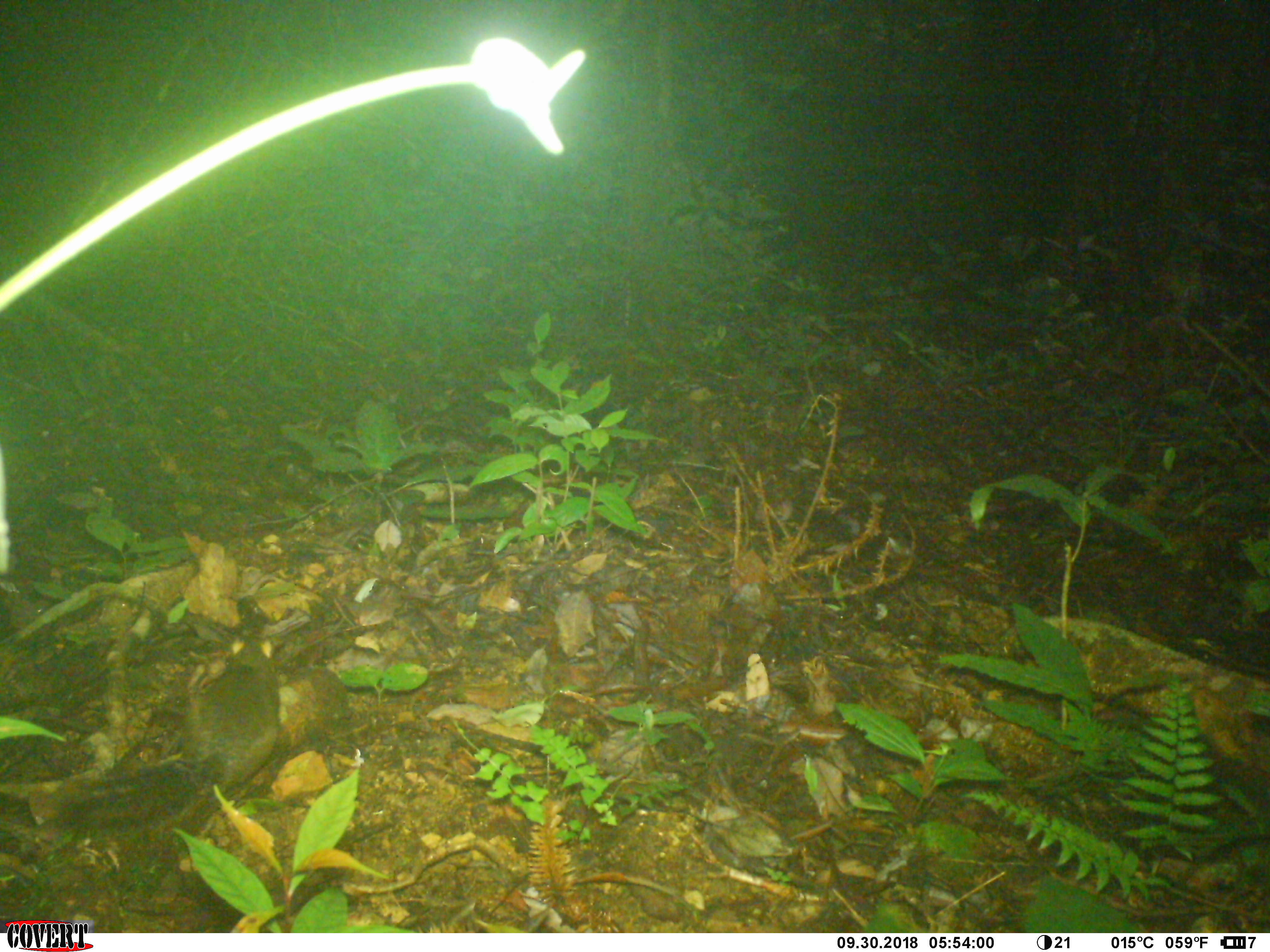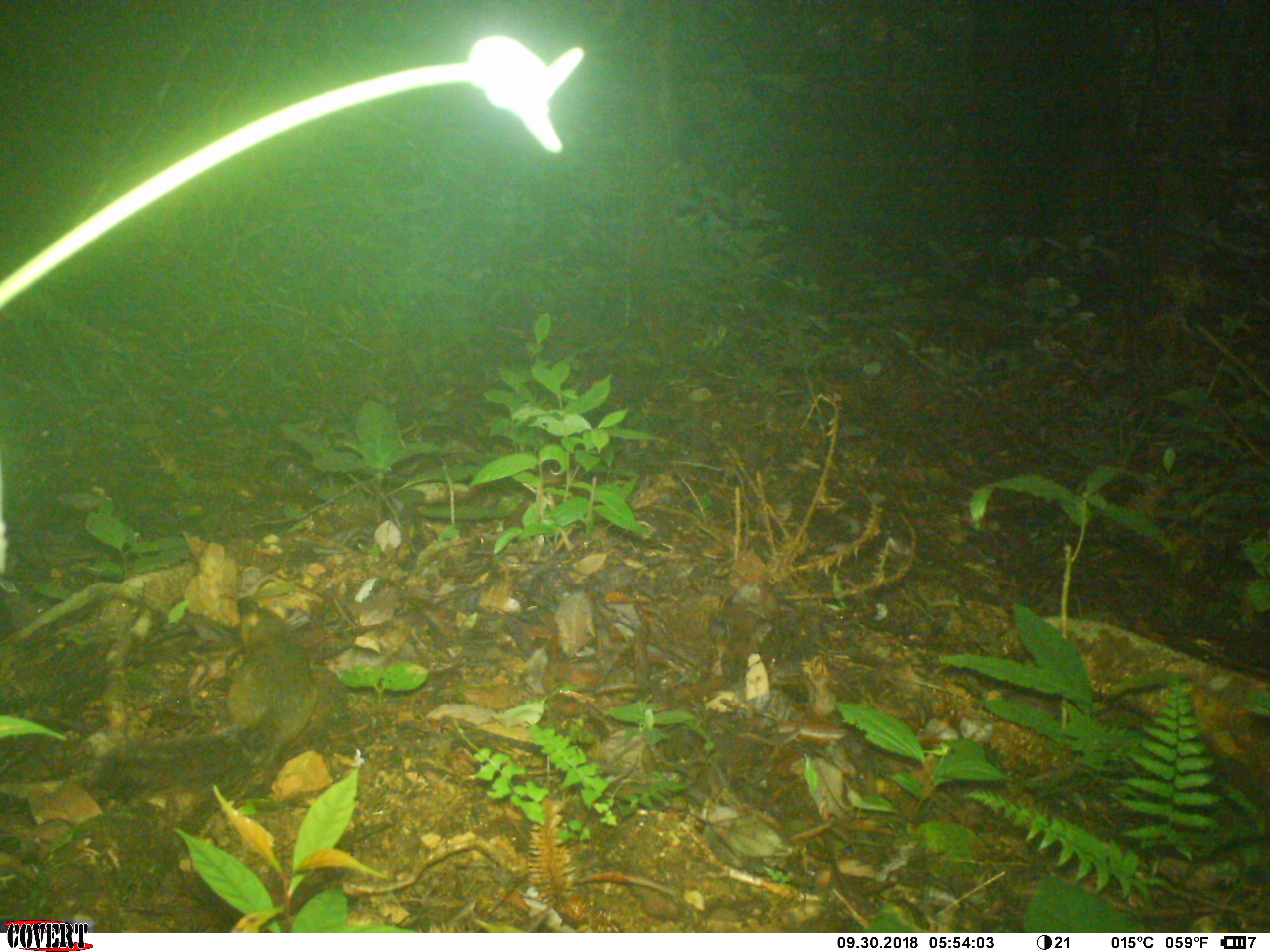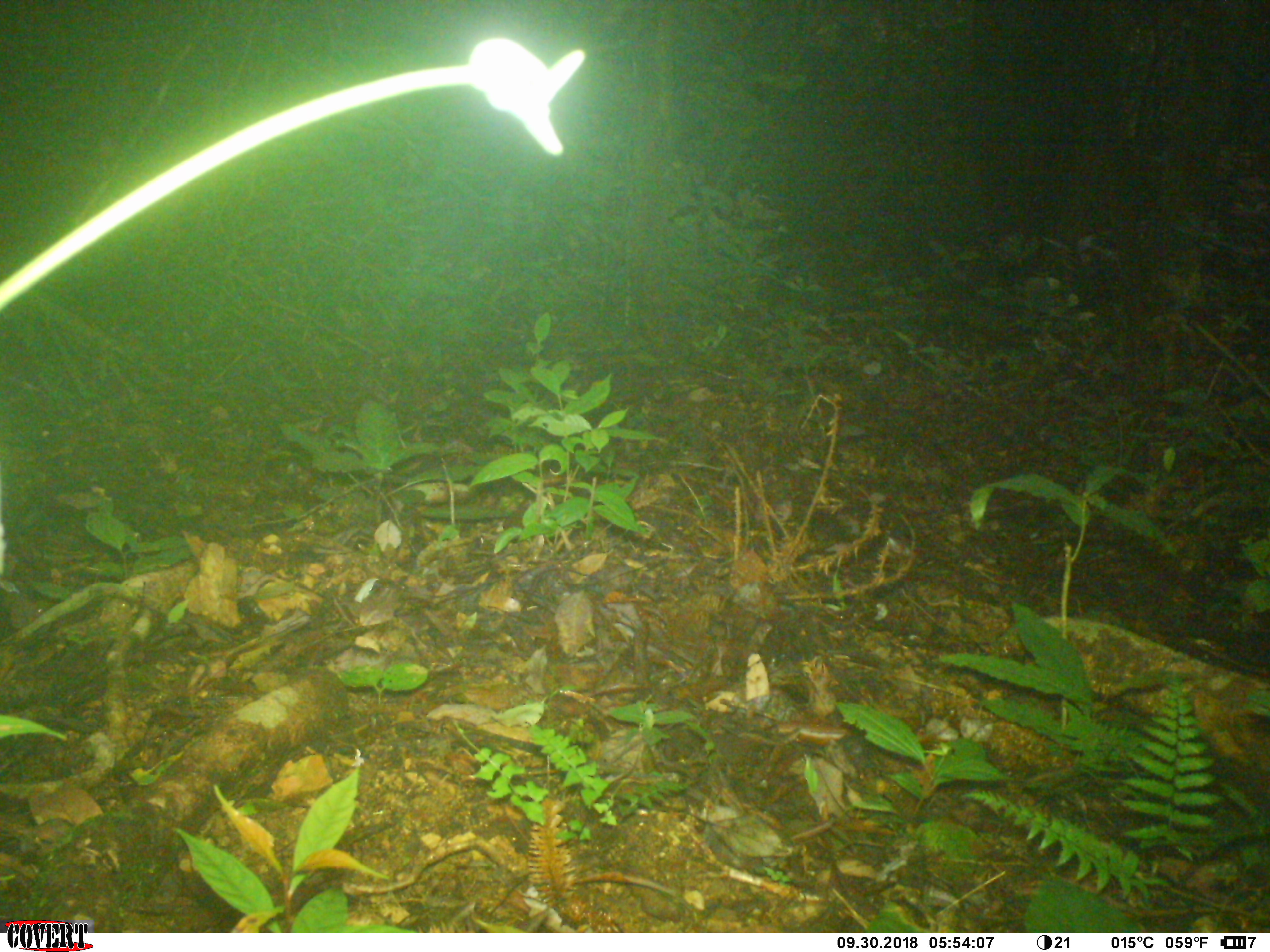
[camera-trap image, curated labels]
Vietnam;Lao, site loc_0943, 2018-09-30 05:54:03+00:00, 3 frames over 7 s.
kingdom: Animalia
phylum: Chordata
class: Mammalia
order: Rodentia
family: Sciuridae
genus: Dremomys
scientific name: Dremomys rufigenis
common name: red-cheeked squirrel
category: red cheeked squirrel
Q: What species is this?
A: Red cheeked squirrel (red-cheeked squirrel) (Dremomys rufigenis).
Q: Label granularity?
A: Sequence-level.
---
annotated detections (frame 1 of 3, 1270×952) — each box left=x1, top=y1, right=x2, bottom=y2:
red cheeked squirrel: left=53, top=633, right=281, bottom=835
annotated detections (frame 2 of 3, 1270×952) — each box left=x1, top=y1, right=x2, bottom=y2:
red cheeked squirrel: left=91, top=595, right=318, bottom=799